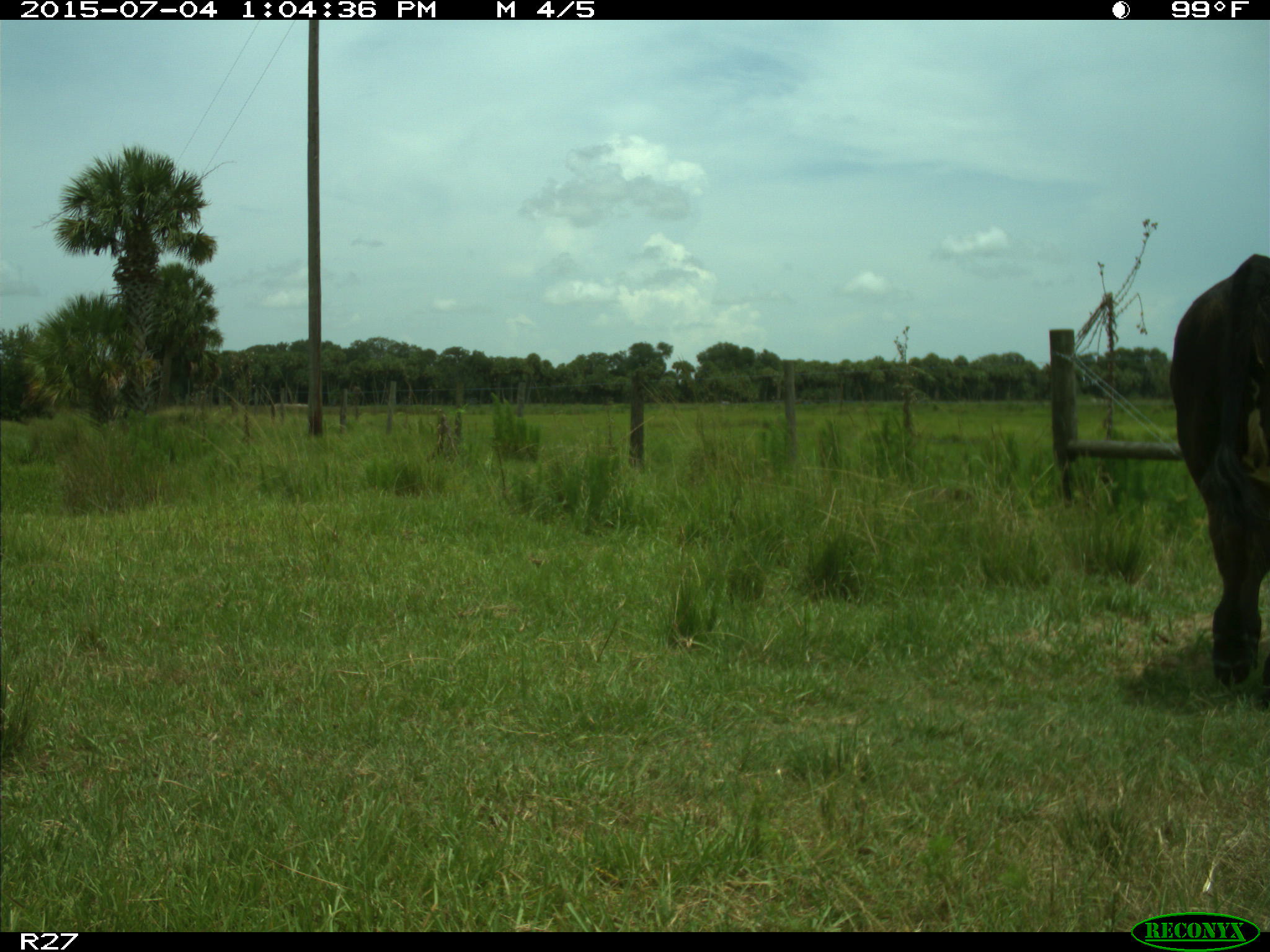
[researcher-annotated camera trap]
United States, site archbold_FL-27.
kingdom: Animalia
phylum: Chordata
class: Mammalia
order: Artiodactyla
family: Bovidae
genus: Bos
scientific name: Bos taurus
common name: domestic cow